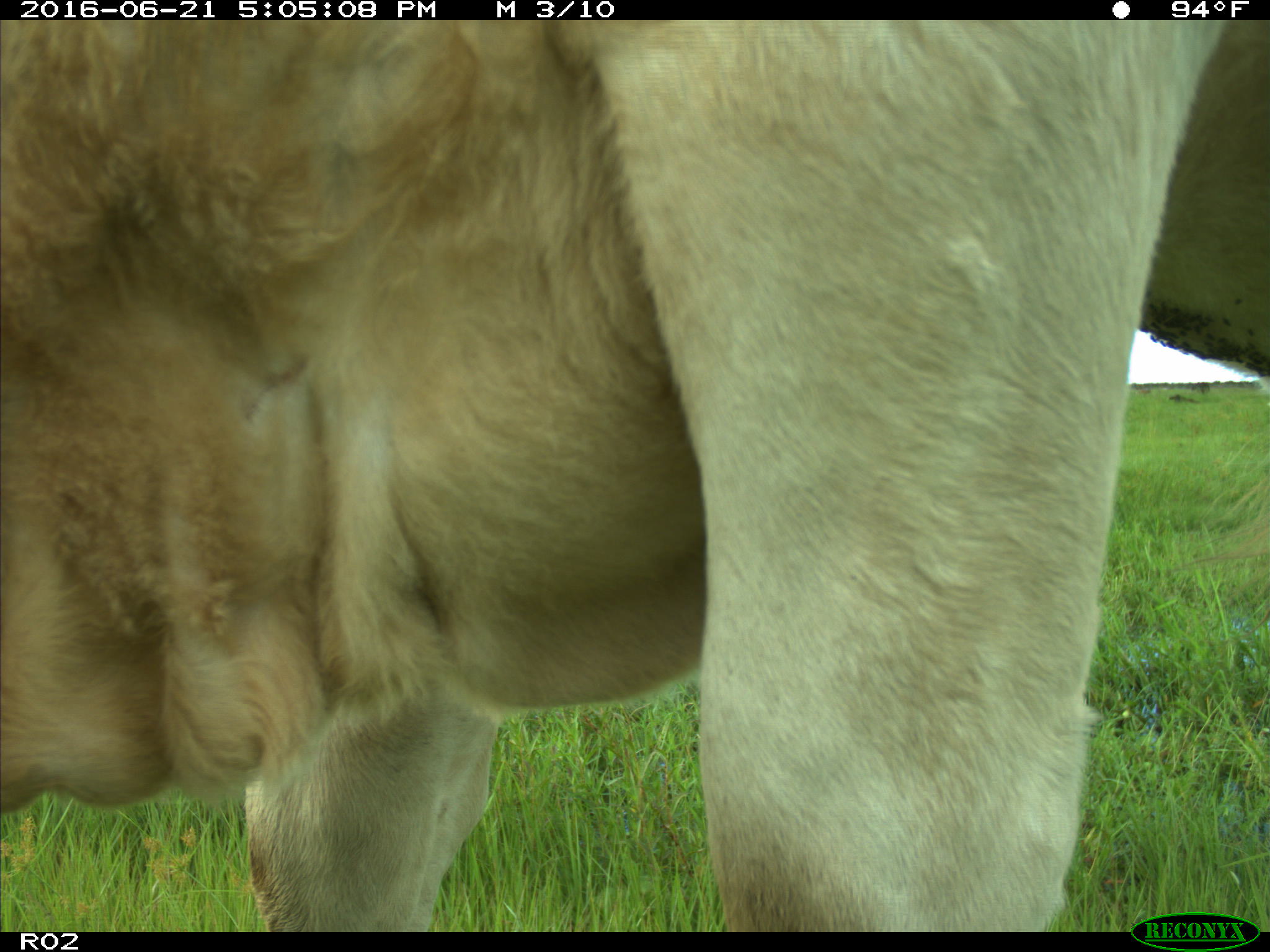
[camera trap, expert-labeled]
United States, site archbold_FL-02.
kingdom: Animalia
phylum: Chordata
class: Mammalia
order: Artiodactyla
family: Bovidae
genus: Bos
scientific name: Bos taurus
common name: domestic cow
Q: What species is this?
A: Bos taurus (domestic cow).